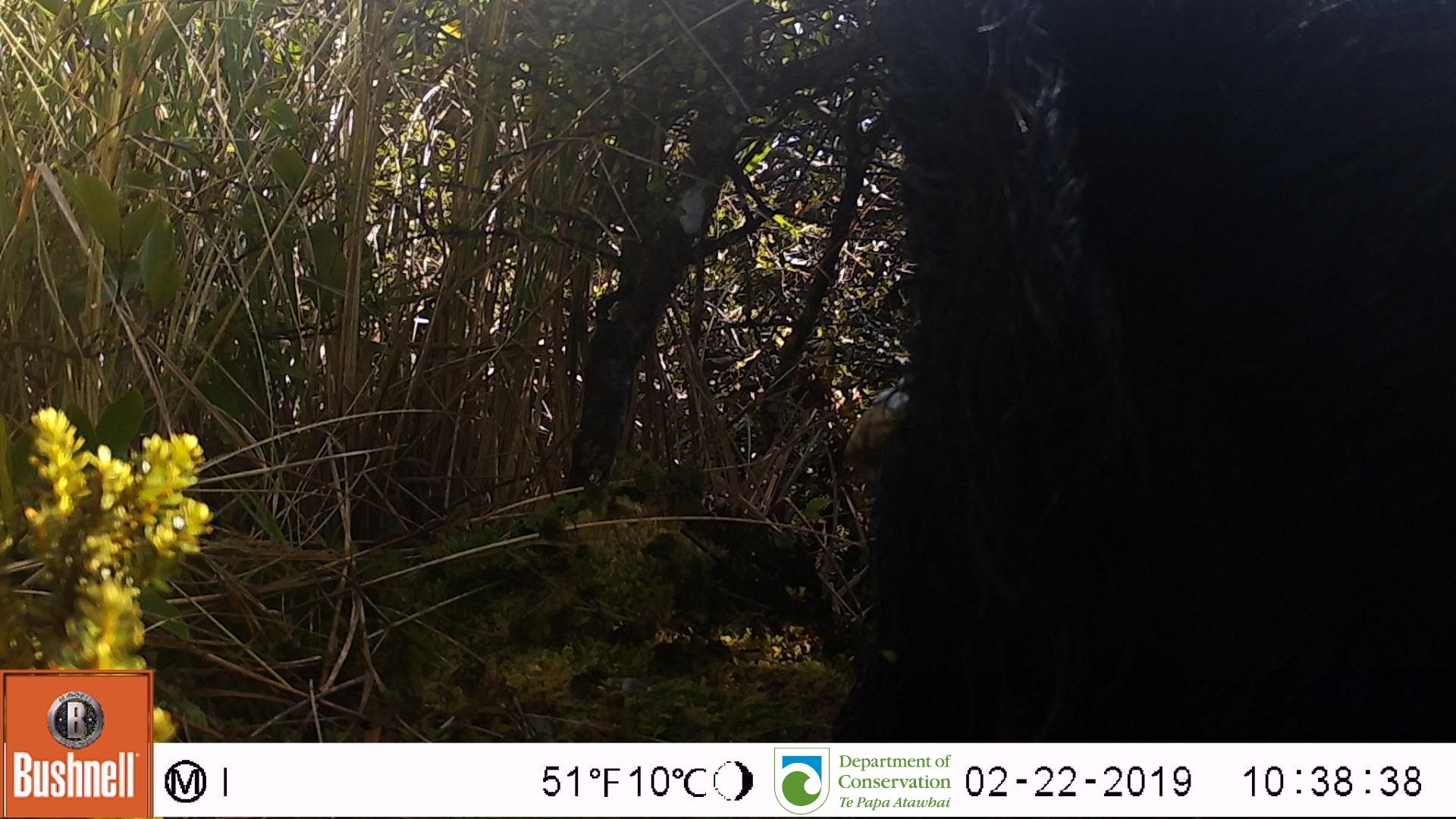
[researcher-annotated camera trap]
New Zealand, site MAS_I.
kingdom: Animalia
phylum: Chordata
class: Mammalia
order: Artiodactyla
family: Suidae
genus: Sus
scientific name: Sus scrofa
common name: pig